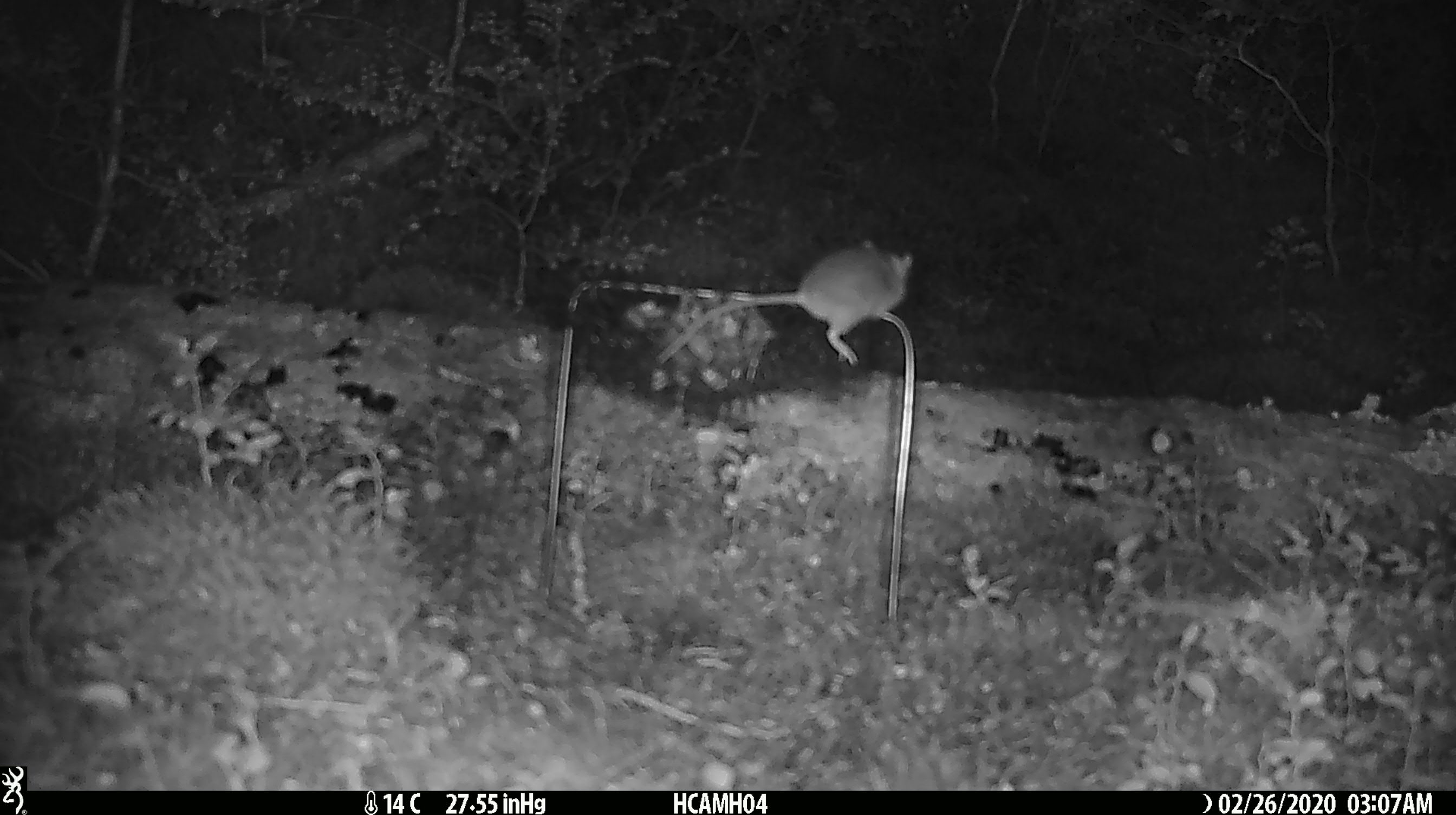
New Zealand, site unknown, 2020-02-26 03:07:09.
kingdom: Animalia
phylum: Chordata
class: Mammalia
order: Rodentia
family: Muridae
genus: Mus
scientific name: Mus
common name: mouse